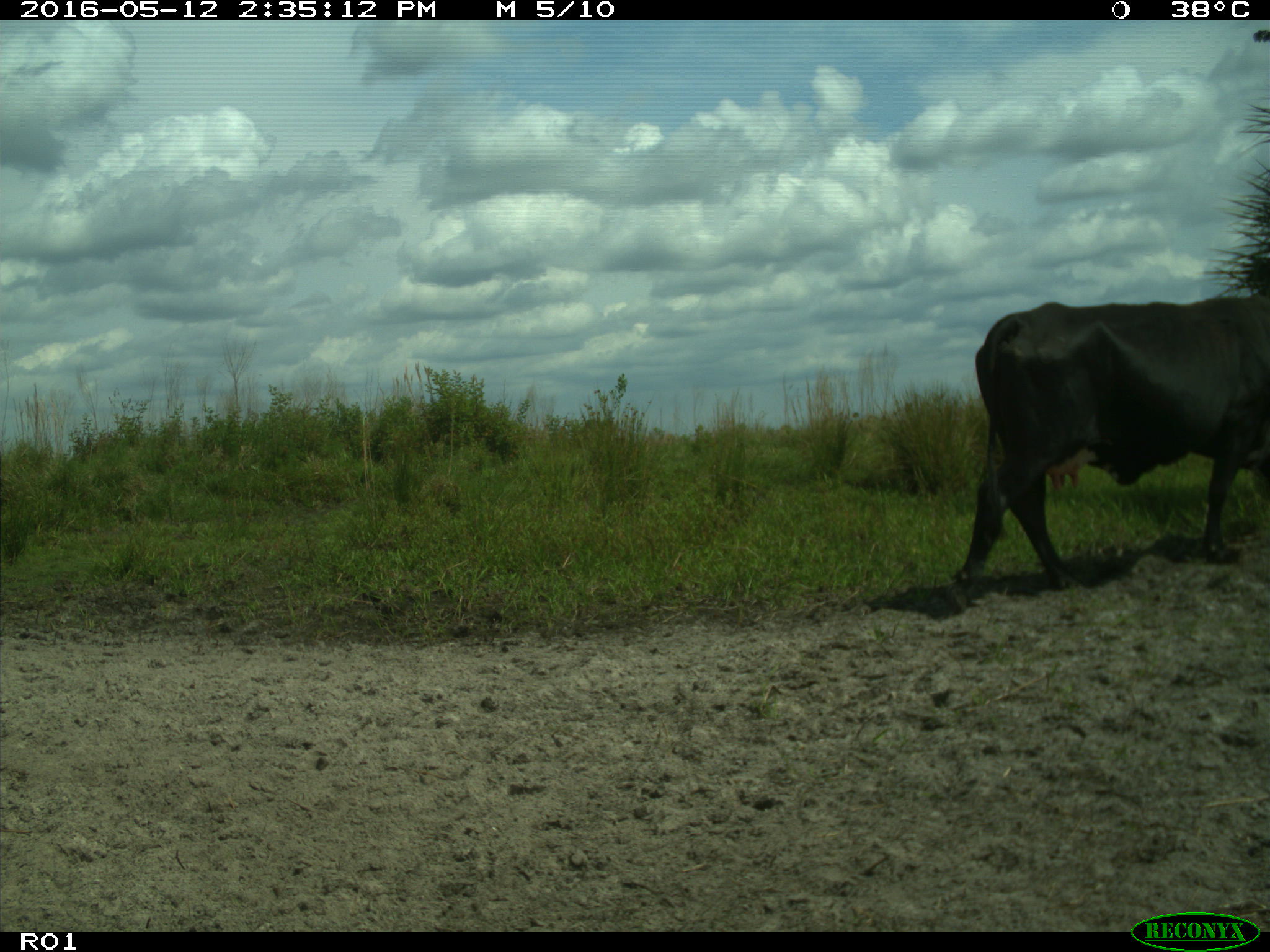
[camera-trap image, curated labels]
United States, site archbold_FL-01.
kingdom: Animalia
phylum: Chordata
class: Mammalia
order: Artiodactyla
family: Bovidae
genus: Bos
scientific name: Bos taurus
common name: domestic cow